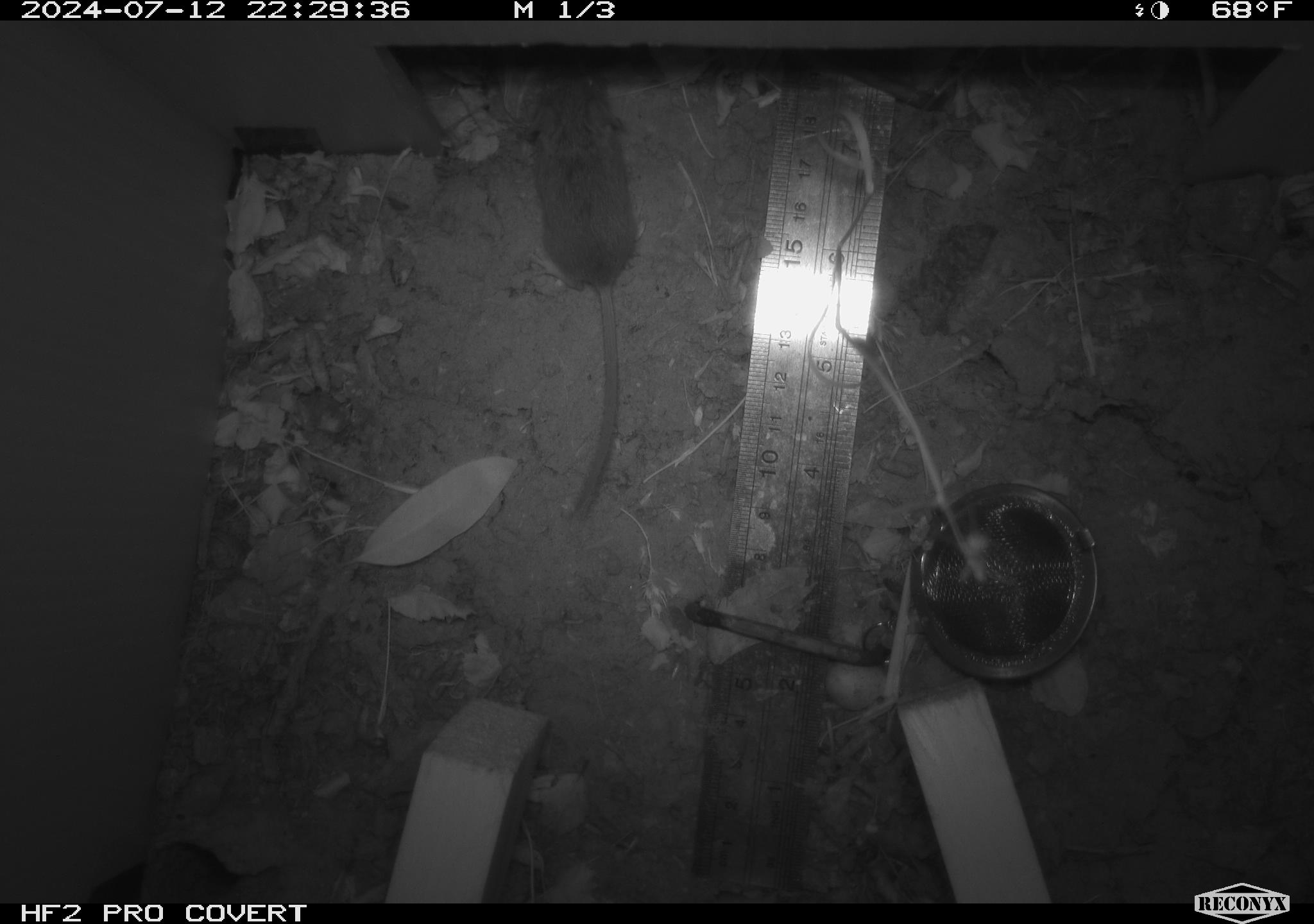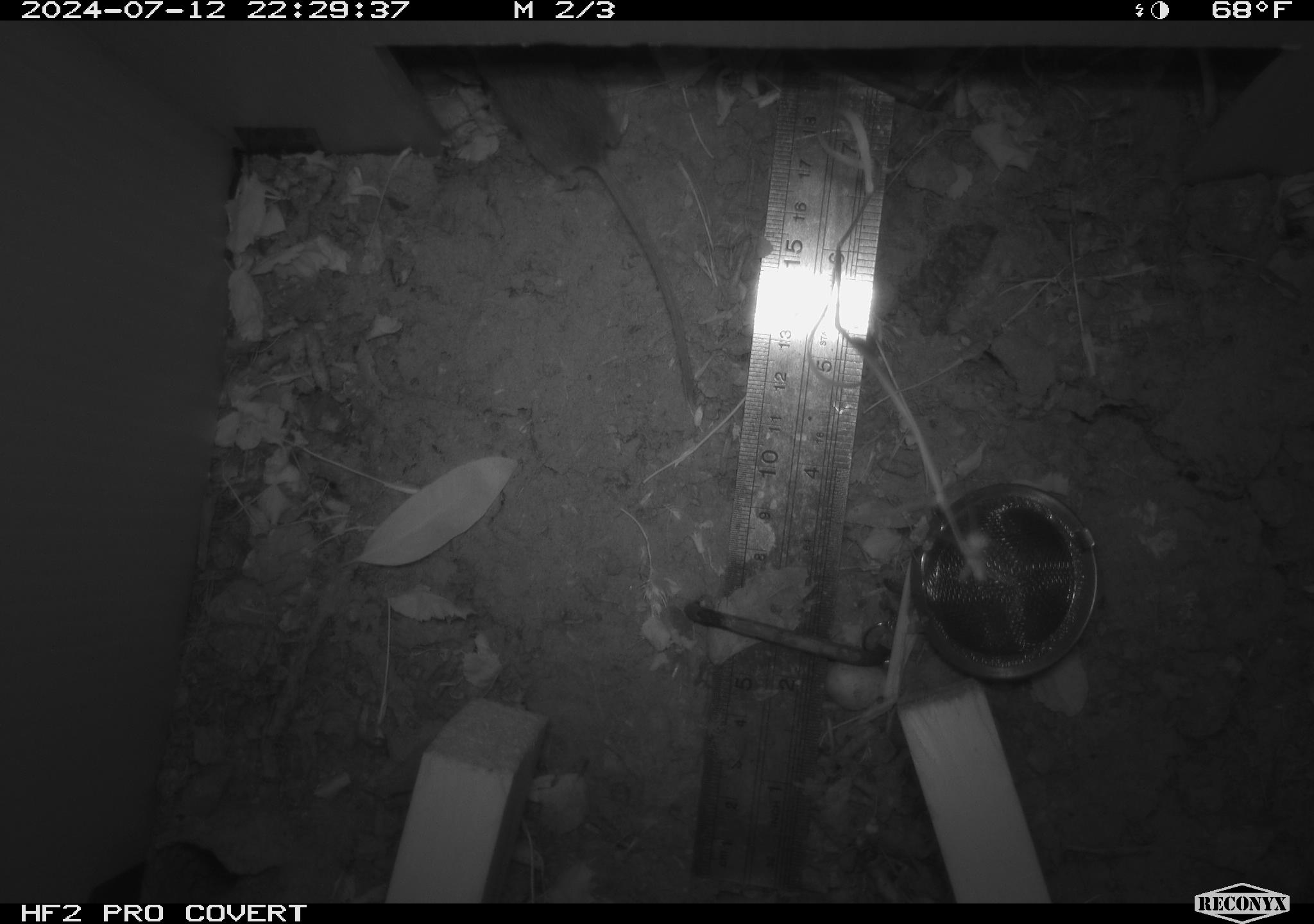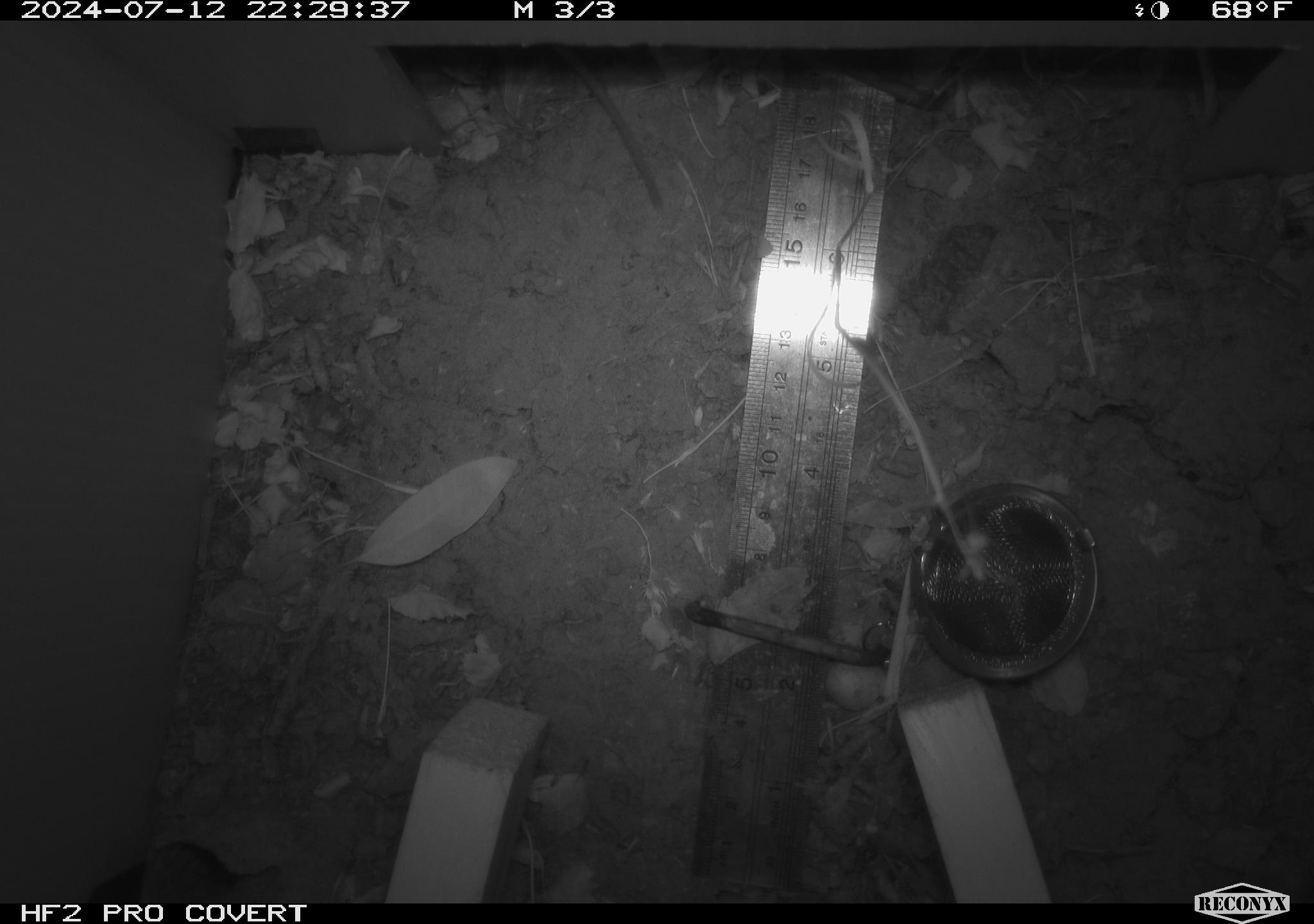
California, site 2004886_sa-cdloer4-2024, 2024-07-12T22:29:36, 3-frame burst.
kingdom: Animalia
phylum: Chordata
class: Mammalia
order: Rodentia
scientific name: Rodentia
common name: rodent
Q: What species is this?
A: Rodent (Rodentia).